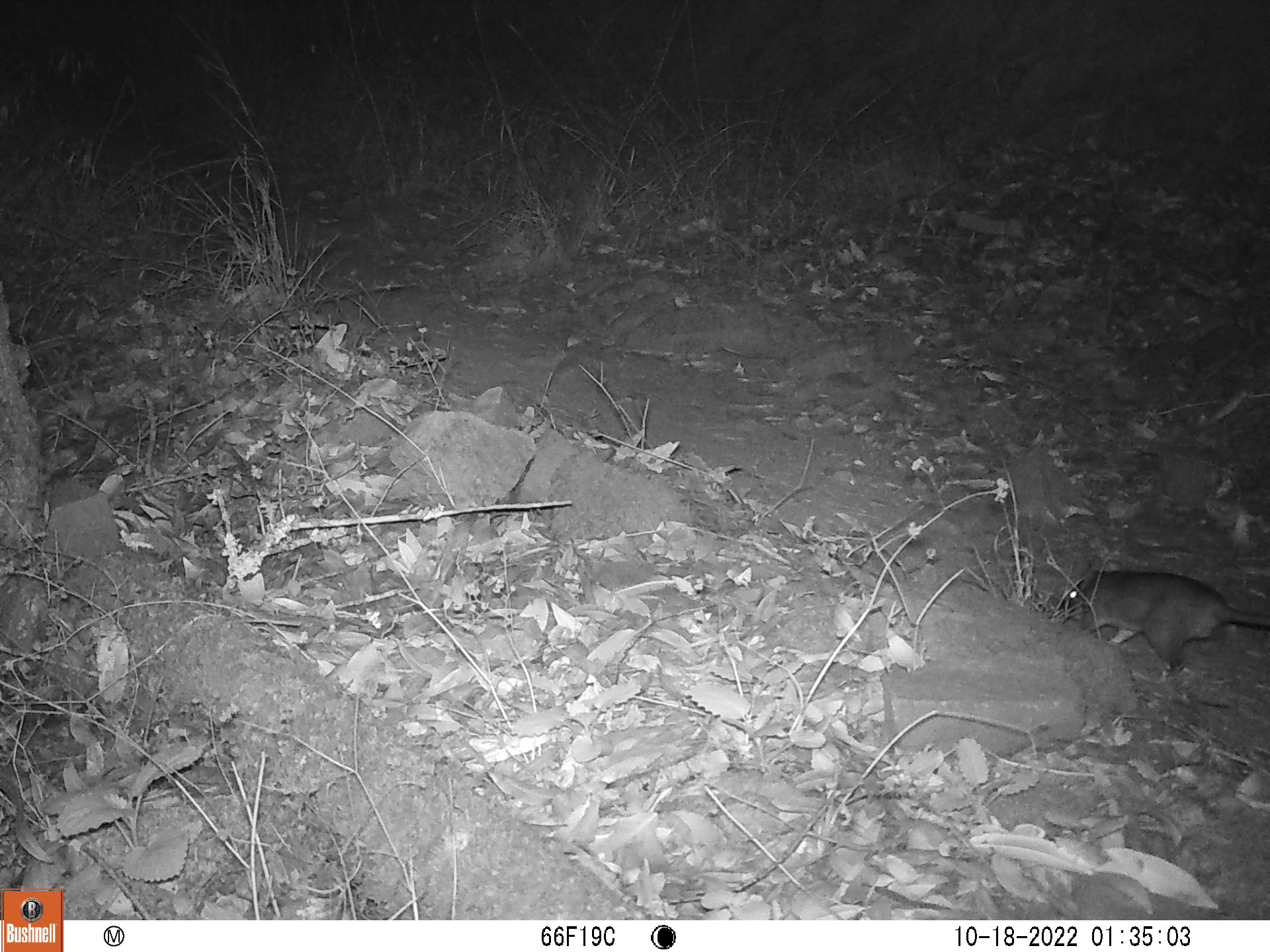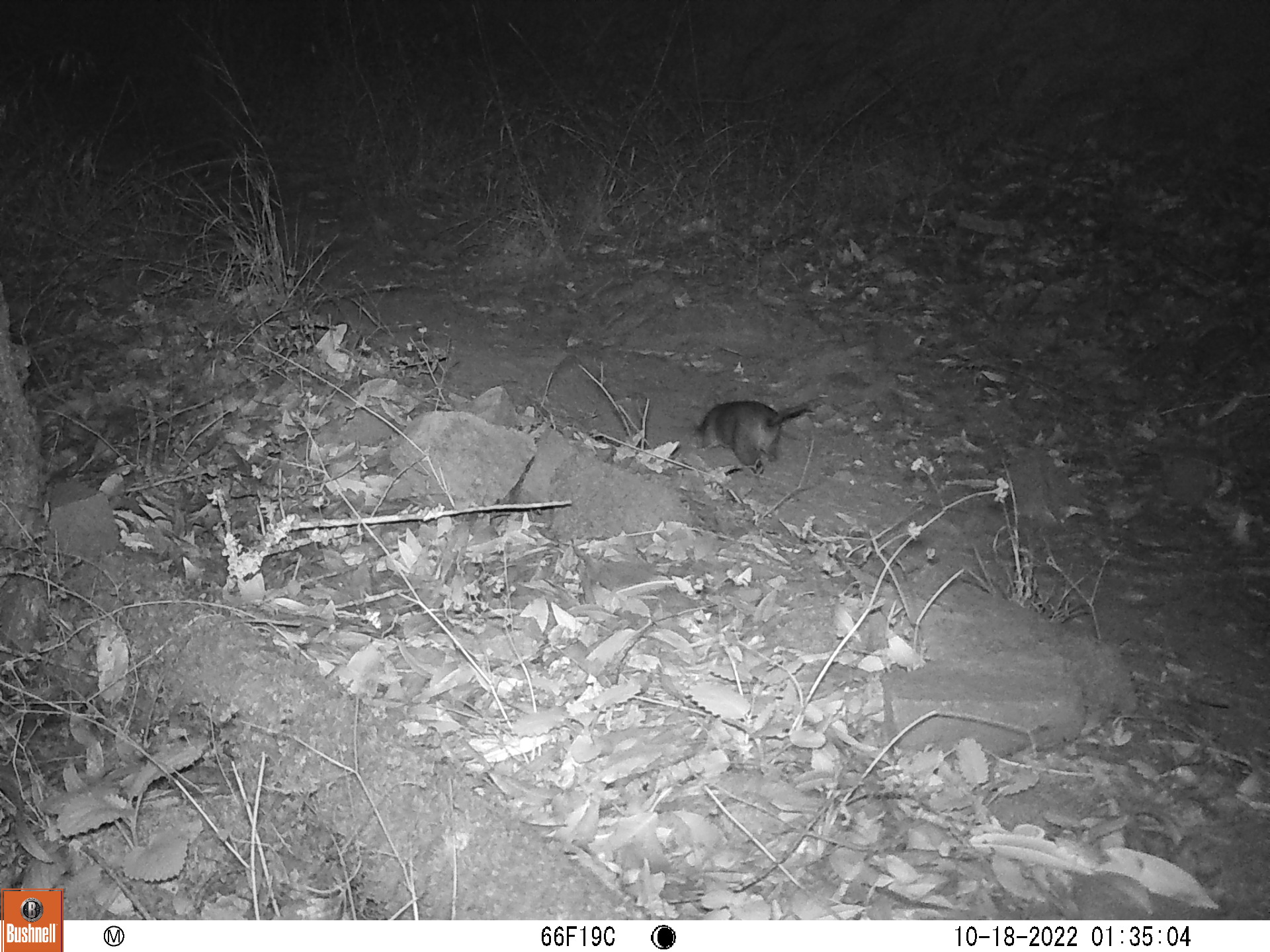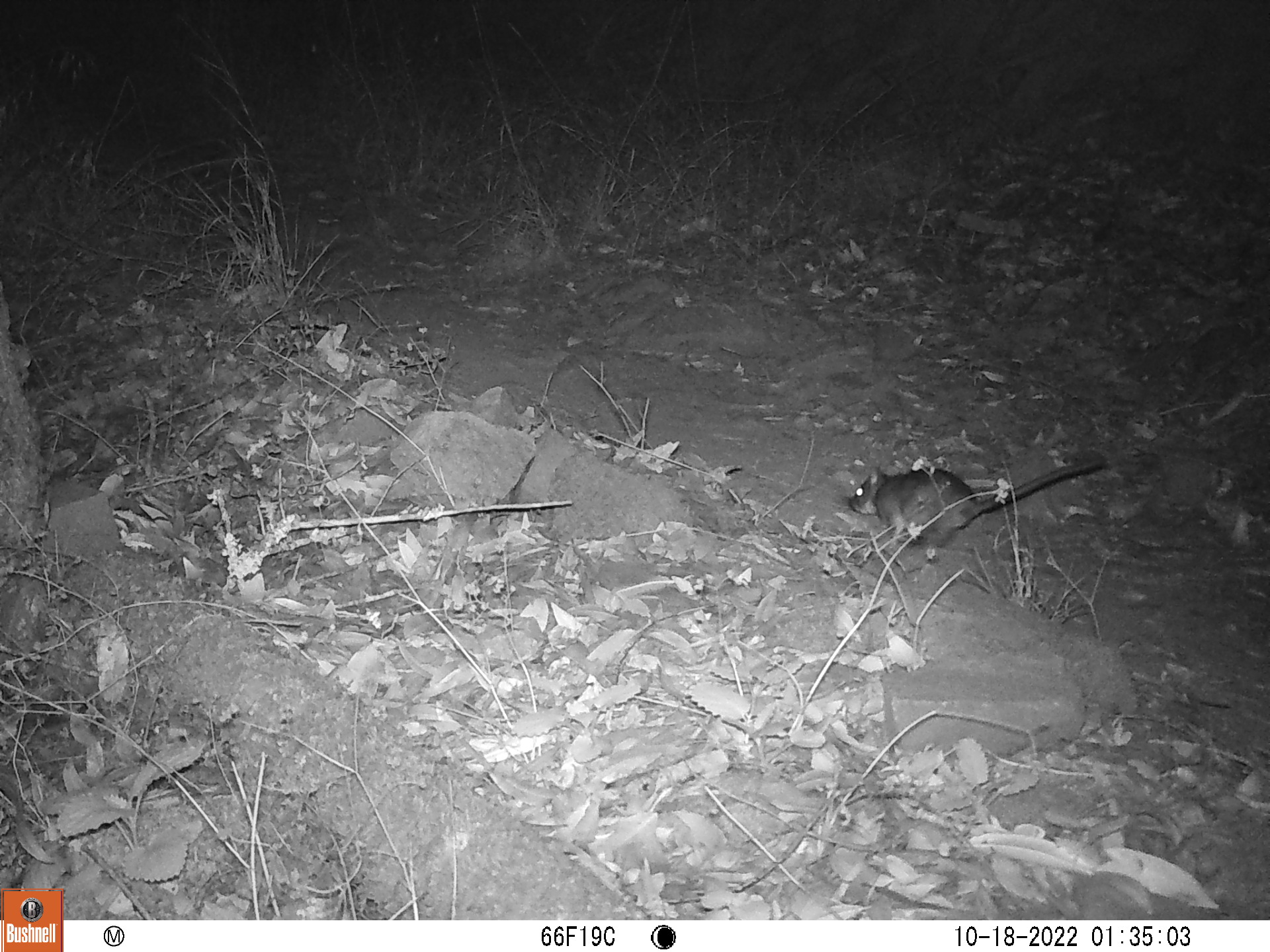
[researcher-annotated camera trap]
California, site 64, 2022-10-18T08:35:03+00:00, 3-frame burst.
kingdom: Animalia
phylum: Chordata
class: Mammalia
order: Rodentia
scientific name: Rodentia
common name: mouse or rat